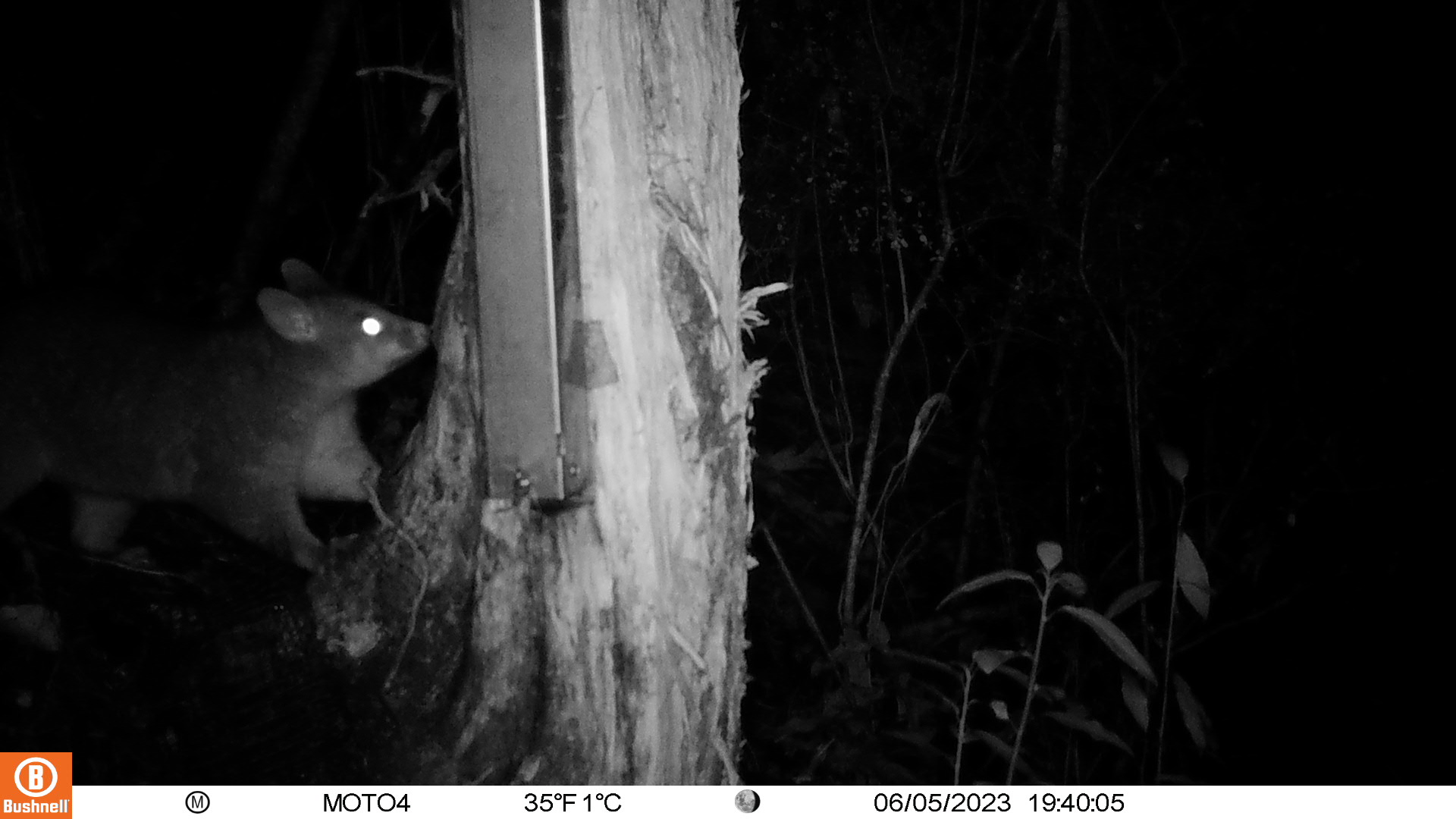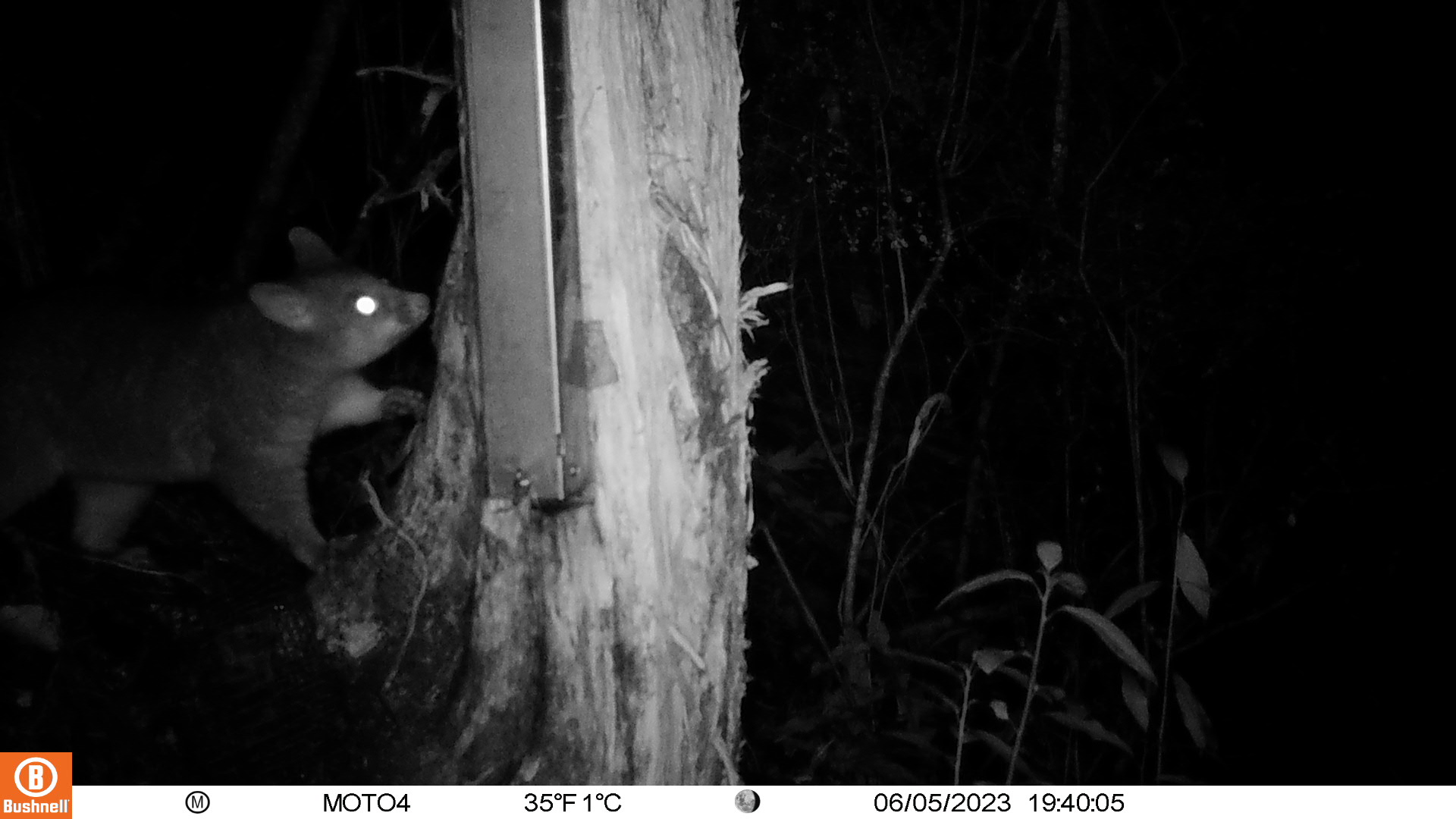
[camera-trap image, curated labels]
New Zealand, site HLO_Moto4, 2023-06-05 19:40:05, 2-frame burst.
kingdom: Animalia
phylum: Chordata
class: Mammalia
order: Diprotodontia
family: Phalangeridae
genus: Trichosurus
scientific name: Trichosurus vulpecula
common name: common brushtail possum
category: possum